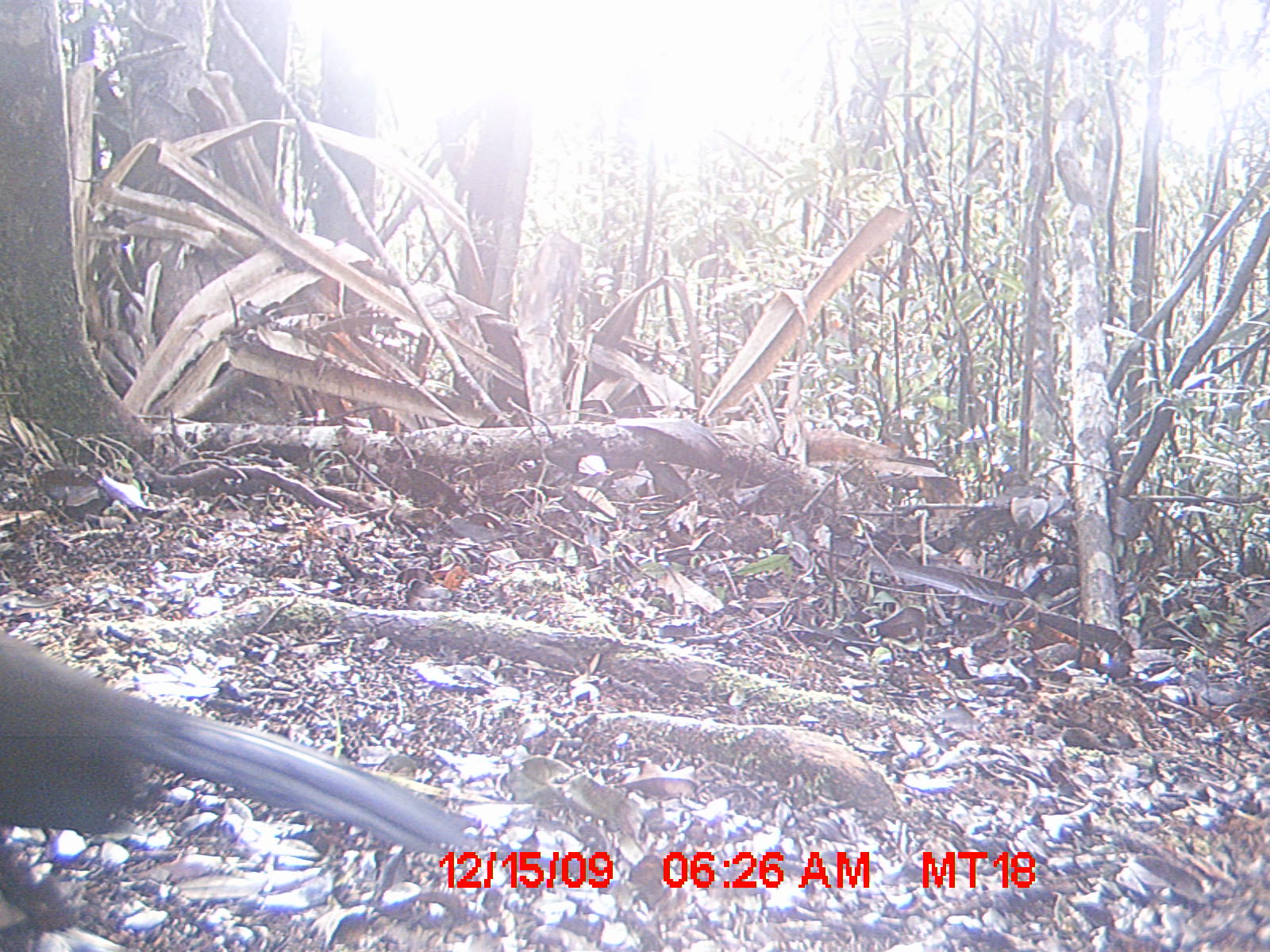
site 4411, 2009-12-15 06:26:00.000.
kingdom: Animalia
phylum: Chordata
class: Aves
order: Cuculiformes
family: Cuculidae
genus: Coua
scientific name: Coua serriana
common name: red-breasted coua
Coua serriana (red-breasted coua), count 1.